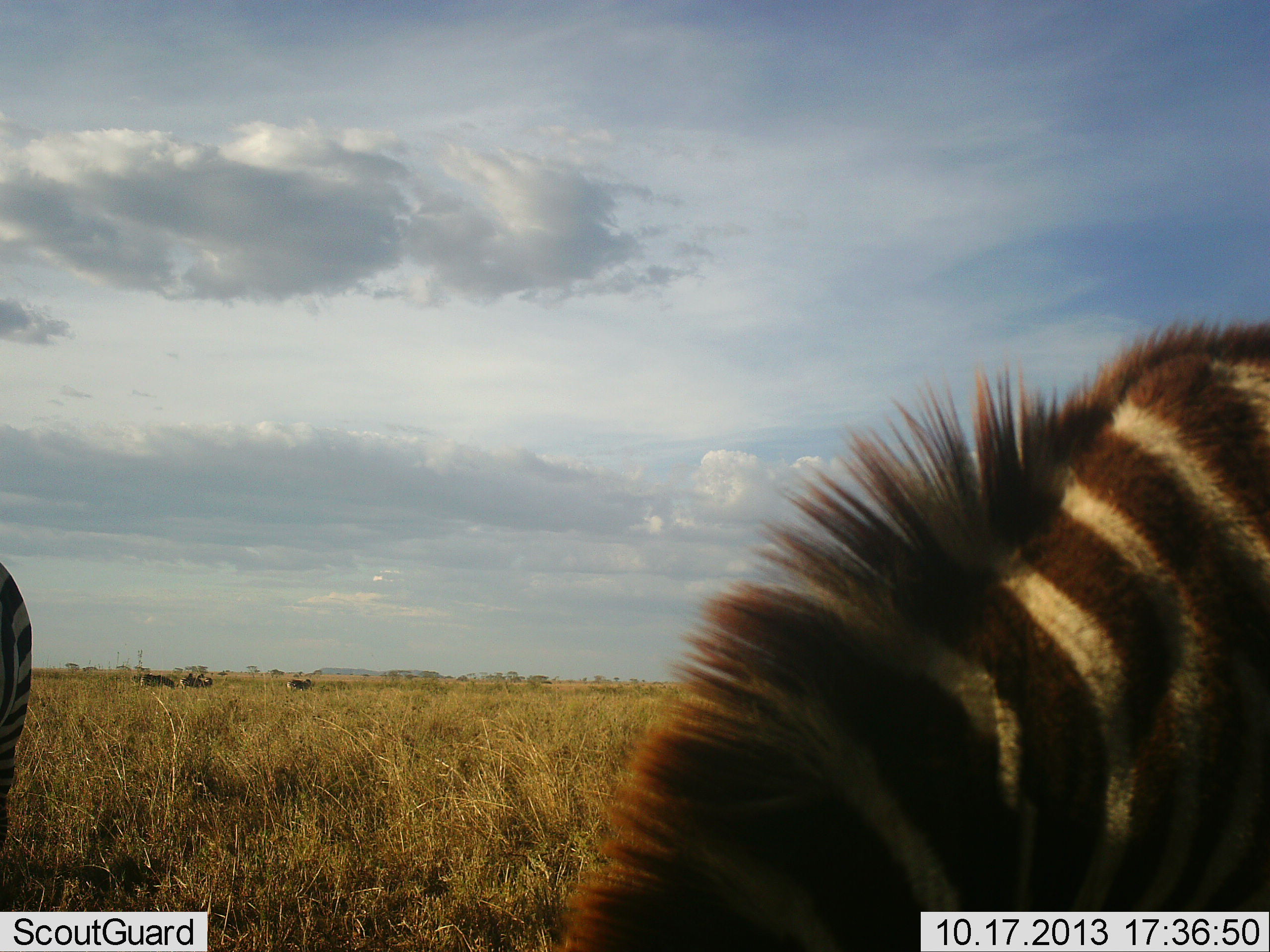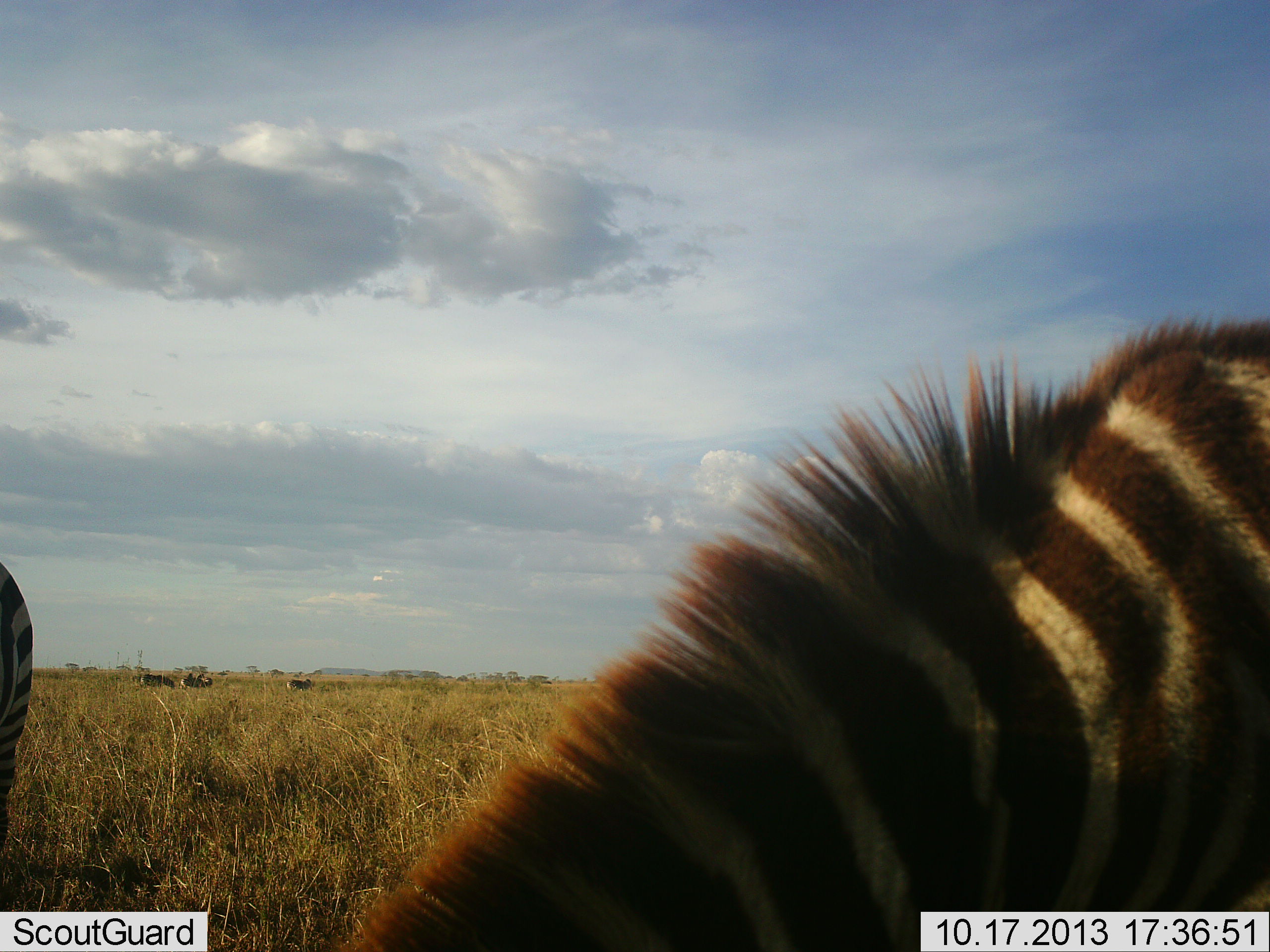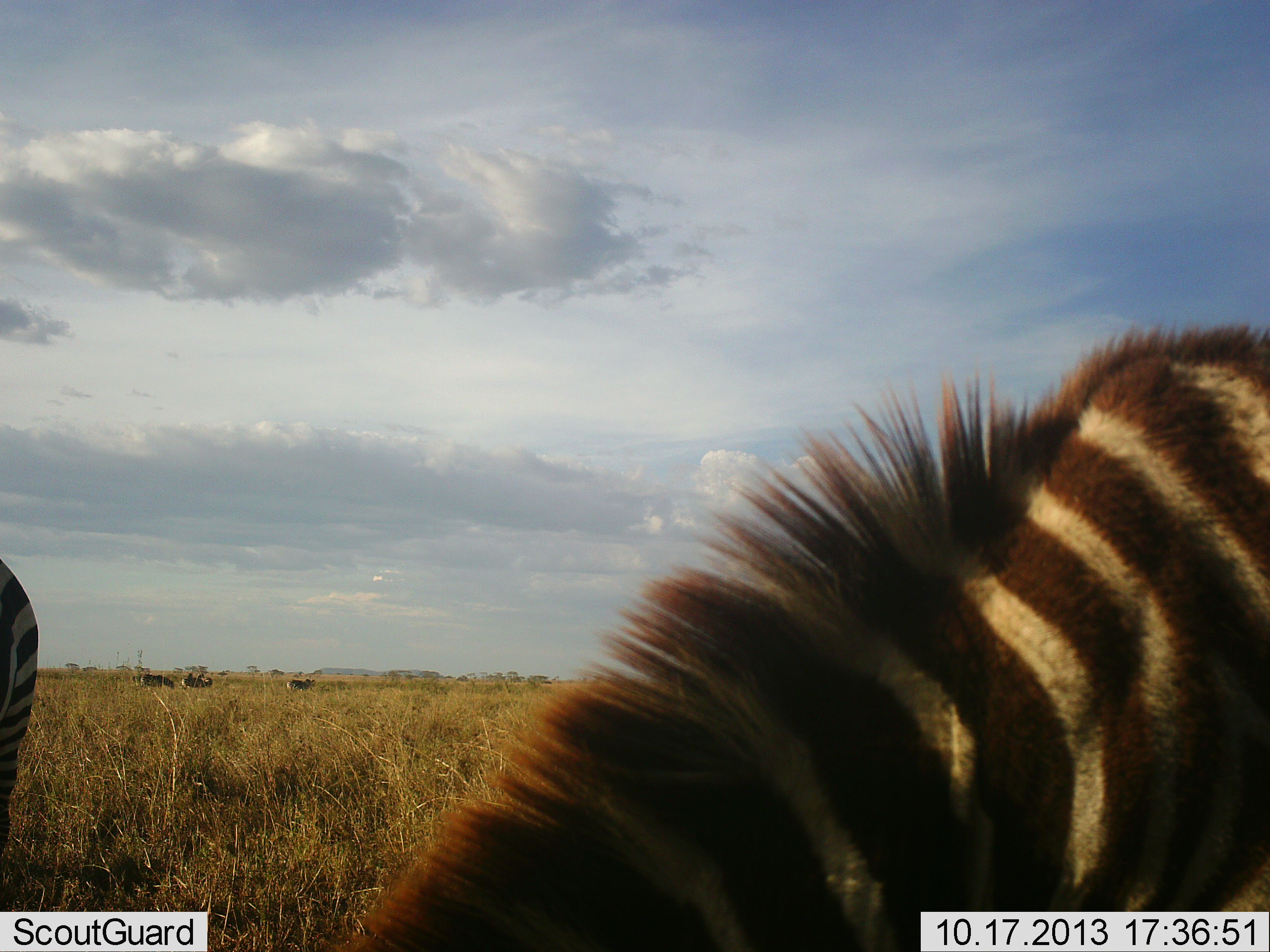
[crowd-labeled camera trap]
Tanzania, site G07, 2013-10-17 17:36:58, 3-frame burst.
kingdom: Animalia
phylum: Chordata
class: Mammalia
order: Perissodactyla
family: Equidae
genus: Equus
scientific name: Equus quagga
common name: plains zebra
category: zebra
Zebra (plains zebra) (Equus quagga), count 2. Behavior (volunteer vote fractions): standing 54%, resting 4%, moving 0%, interacting 0%. Young present (vote fraction): 0%. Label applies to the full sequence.